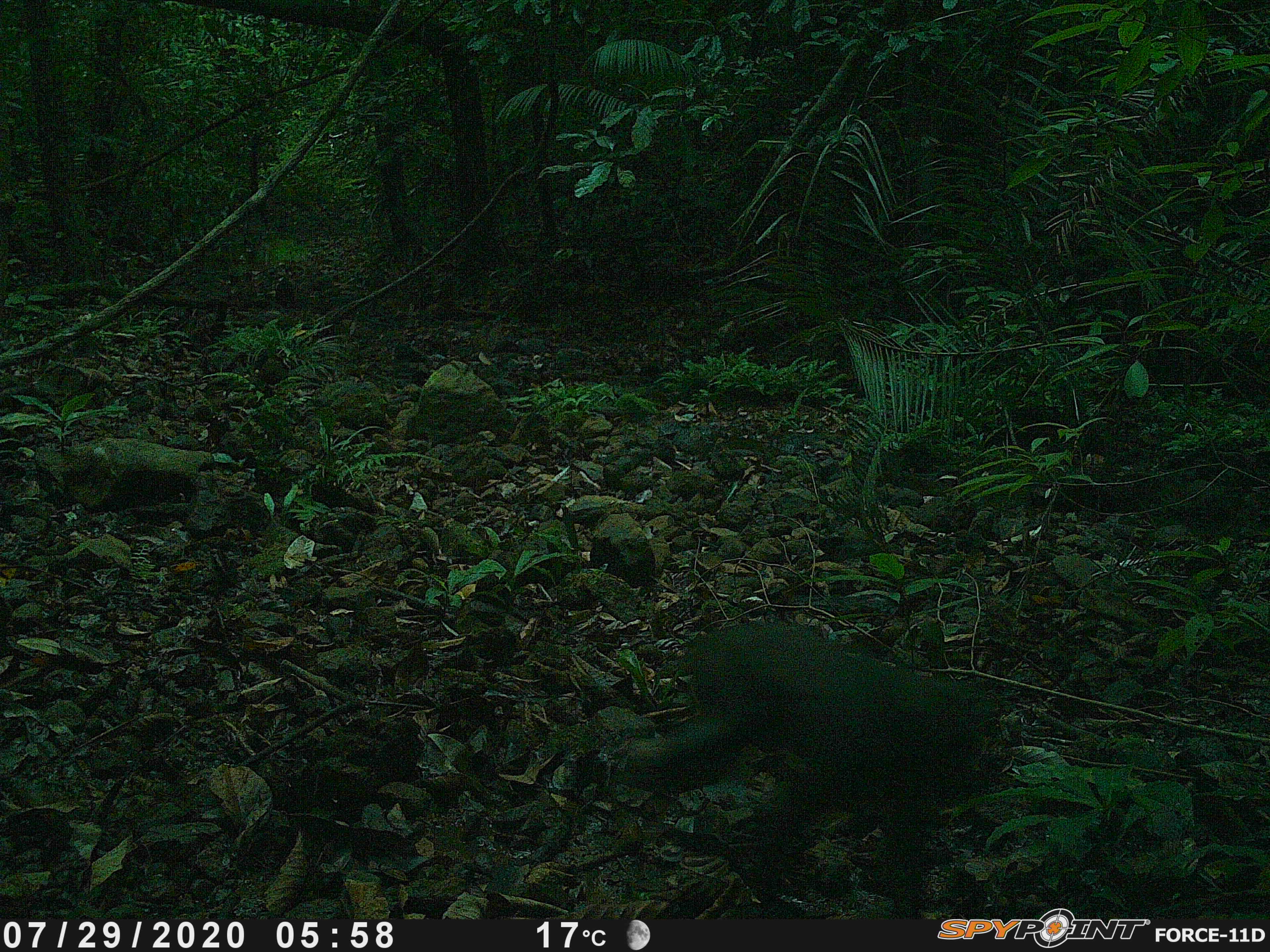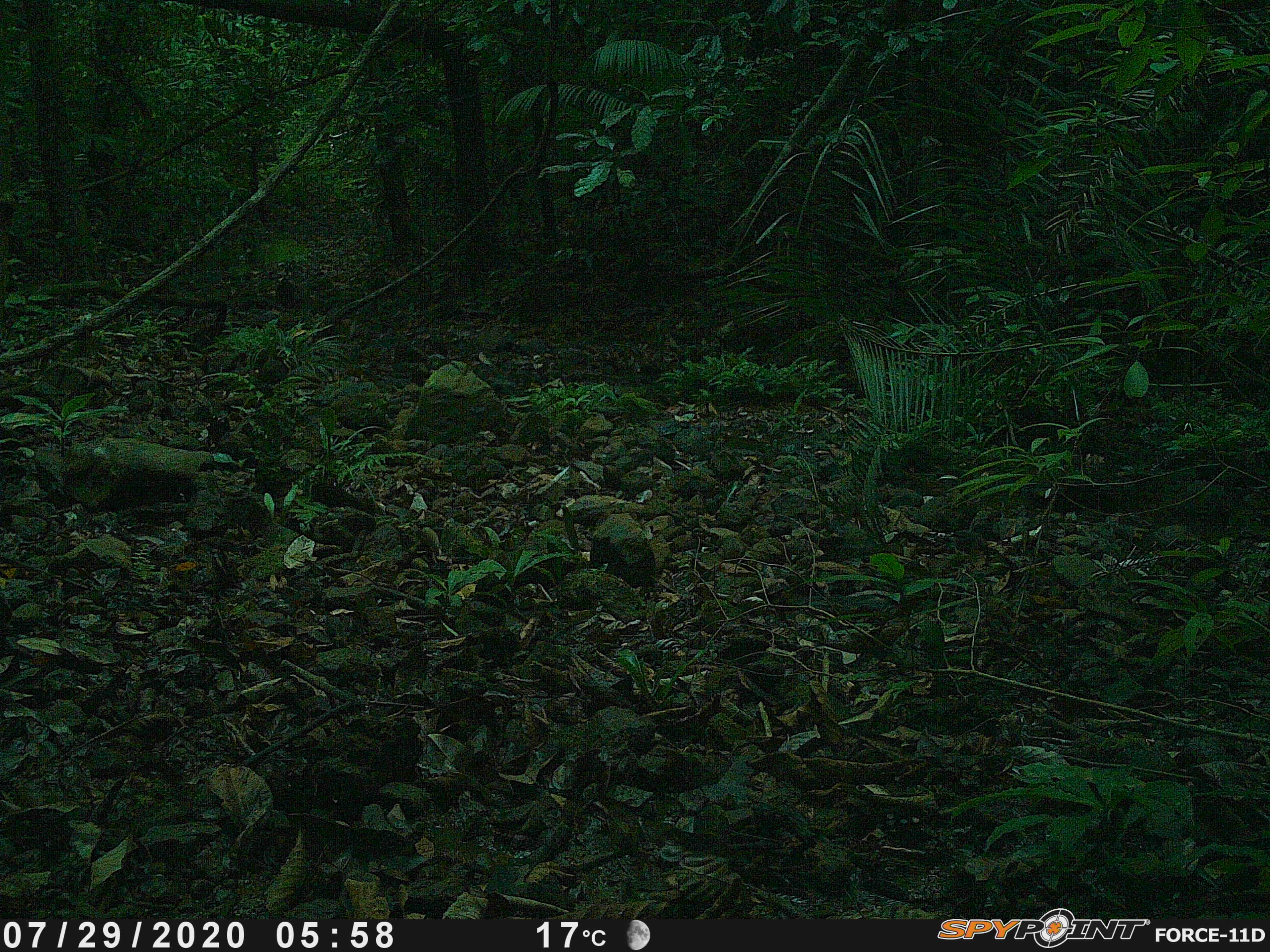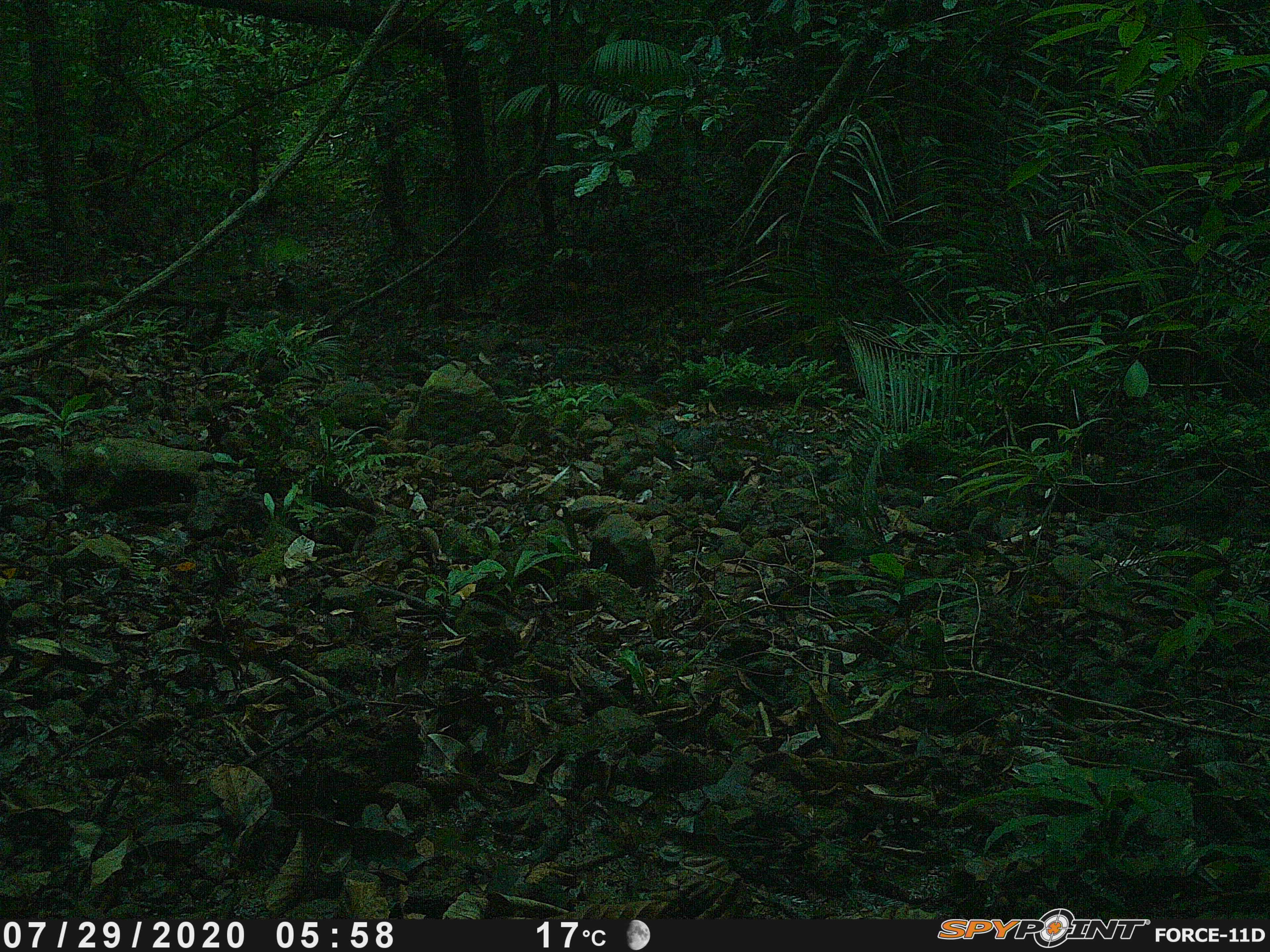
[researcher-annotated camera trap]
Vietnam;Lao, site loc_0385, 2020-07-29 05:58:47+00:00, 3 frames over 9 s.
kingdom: Animalia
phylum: Chordata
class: Mammalia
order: Primates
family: Cercopithecidae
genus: Macaca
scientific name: Macaca arctoides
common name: stump-tailed macaque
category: stump tailed macaque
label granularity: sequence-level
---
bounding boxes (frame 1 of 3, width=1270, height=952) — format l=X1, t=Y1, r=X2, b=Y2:
stump tailed macaque: l=616, t=619, r=1005, b=918